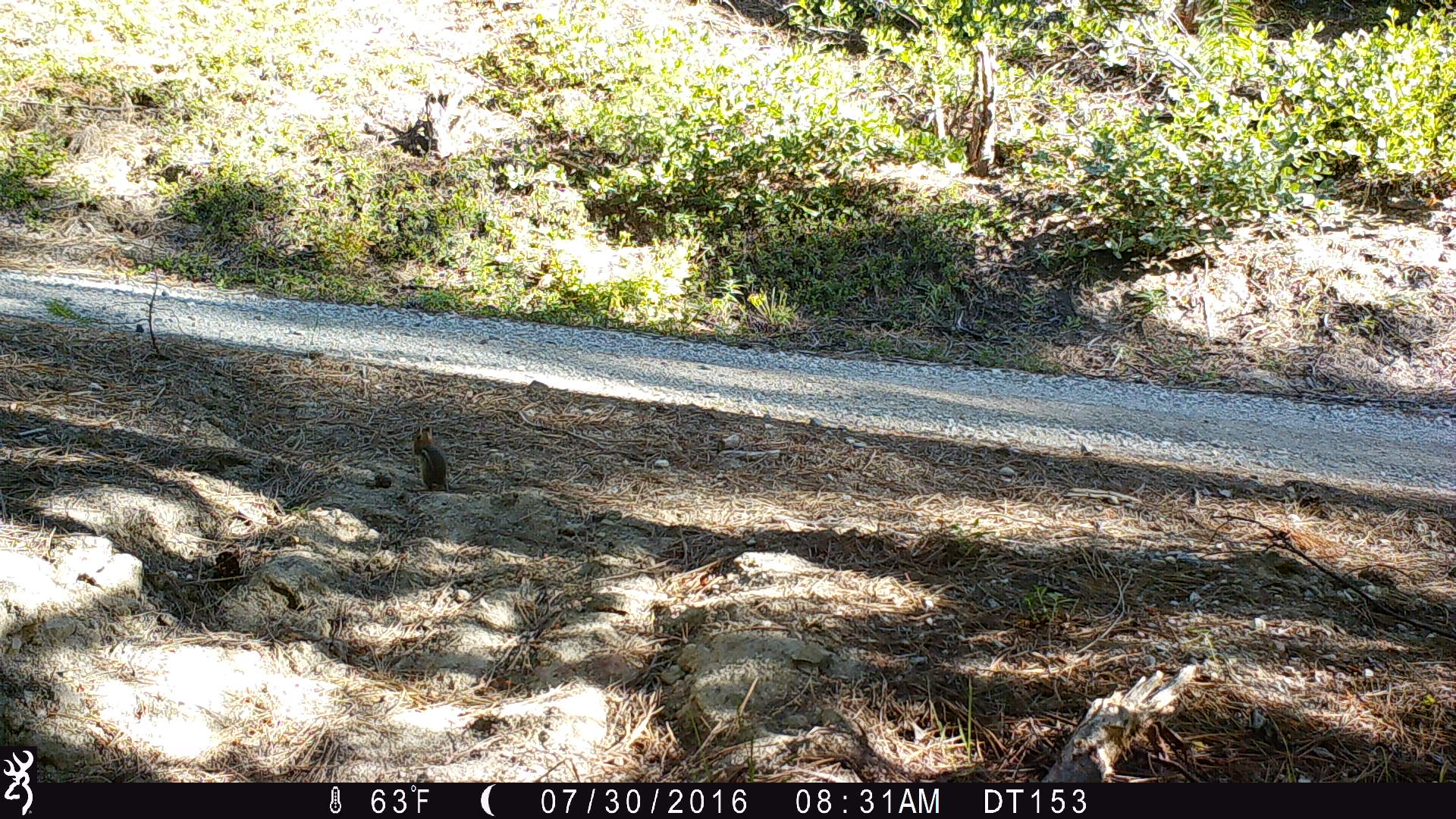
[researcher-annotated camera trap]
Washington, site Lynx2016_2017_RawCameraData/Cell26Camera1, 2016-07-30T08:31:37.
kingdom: Animalia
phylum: Chordata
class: Mammalia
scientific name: Mammalia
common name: small mammal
Small mammal (Mammalia). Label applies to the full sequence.